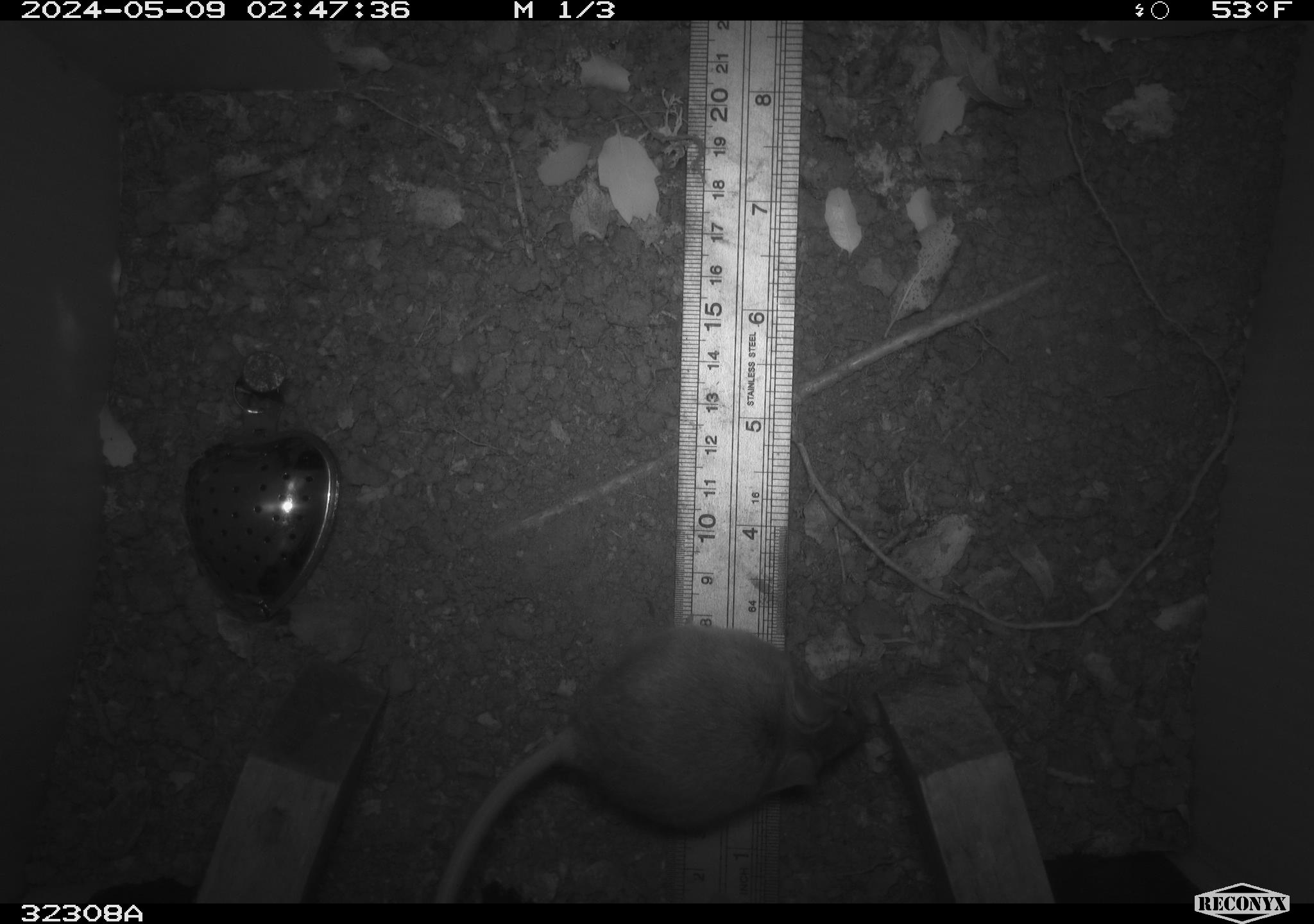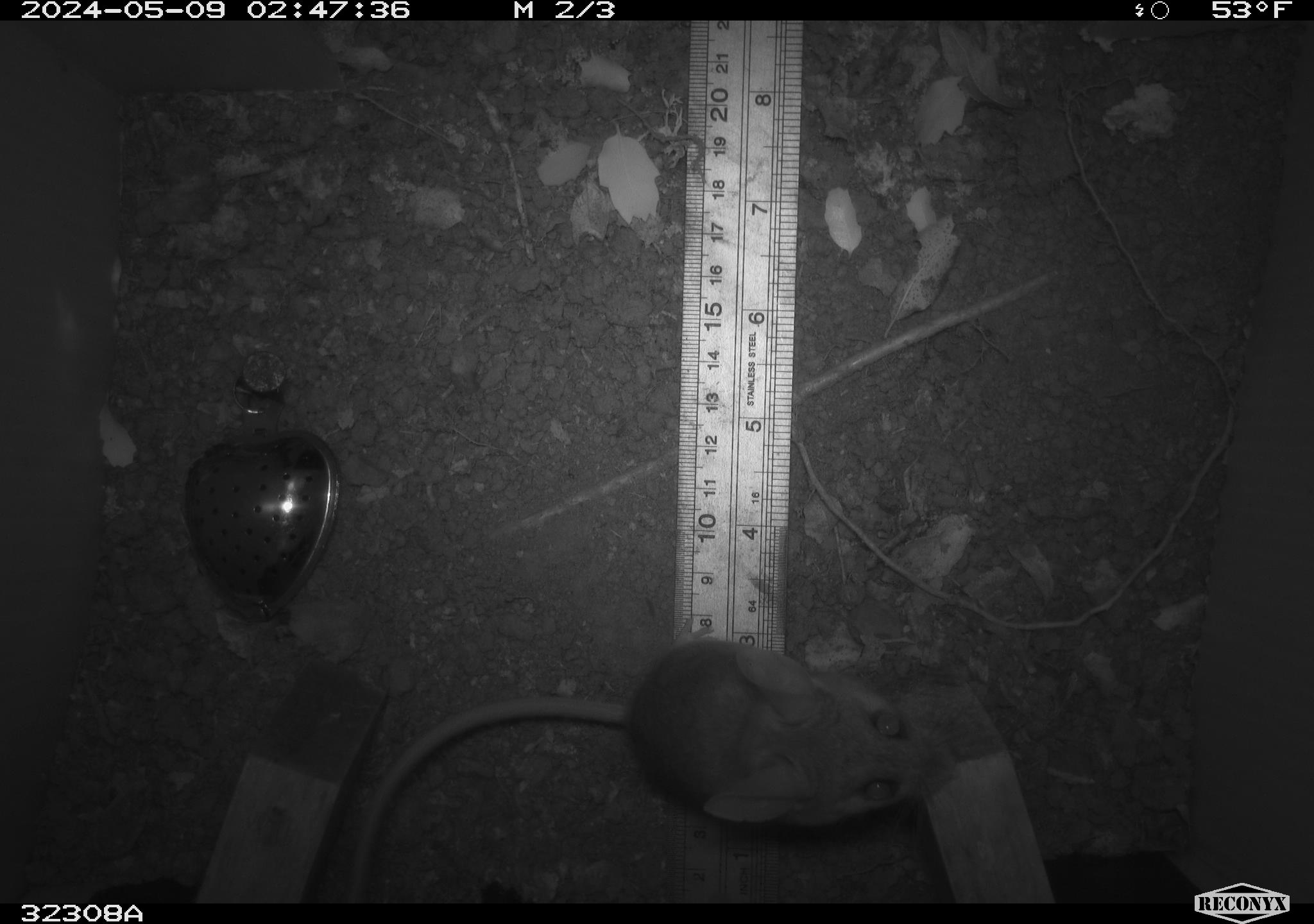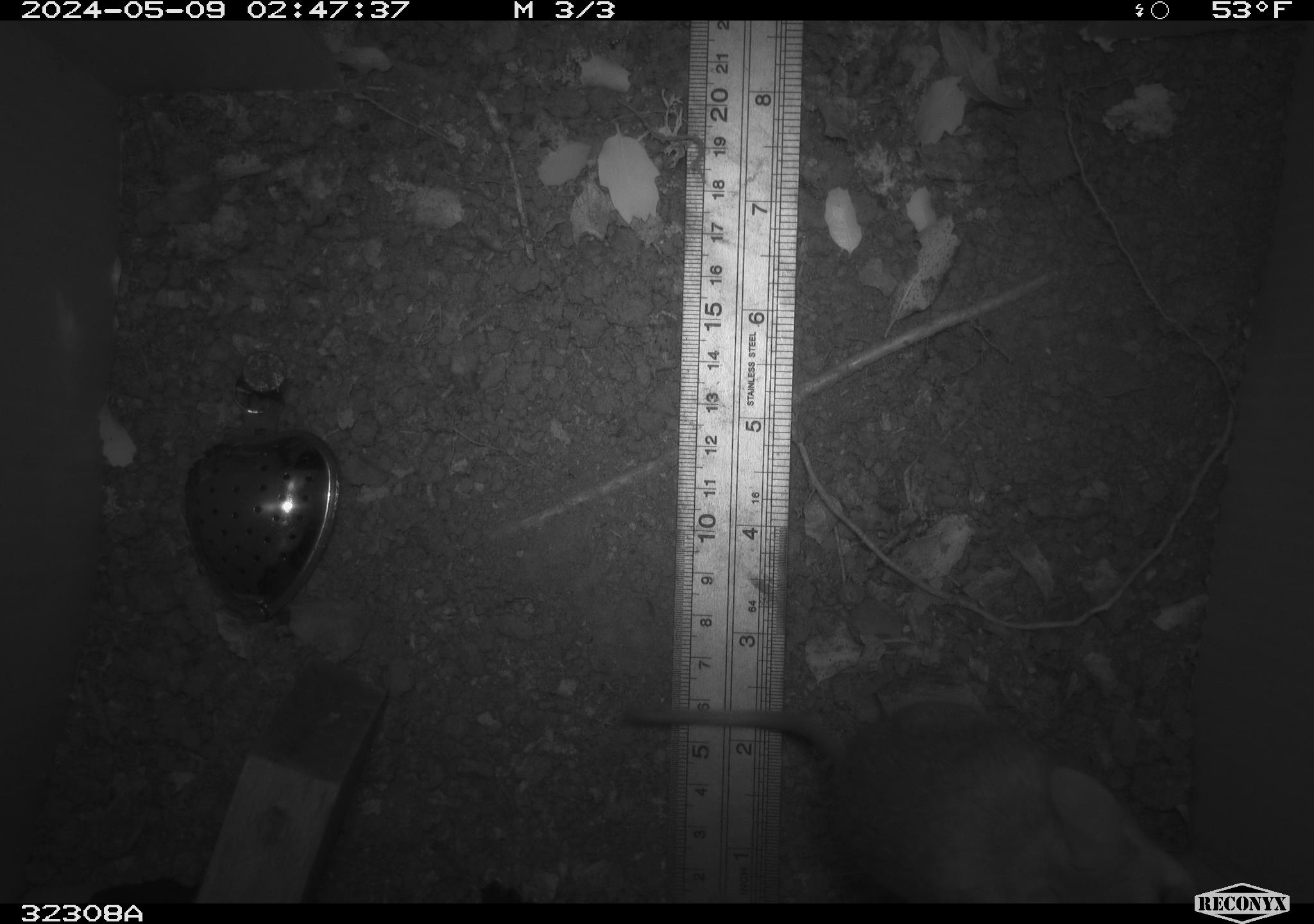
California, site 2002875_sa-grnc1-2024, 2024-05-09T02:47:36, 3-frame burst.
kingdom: Animalia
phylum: Chordata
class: Mammalia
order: Rodentia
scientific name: Rodentia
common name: rodent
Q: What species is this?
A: Rodent (Rodentia).